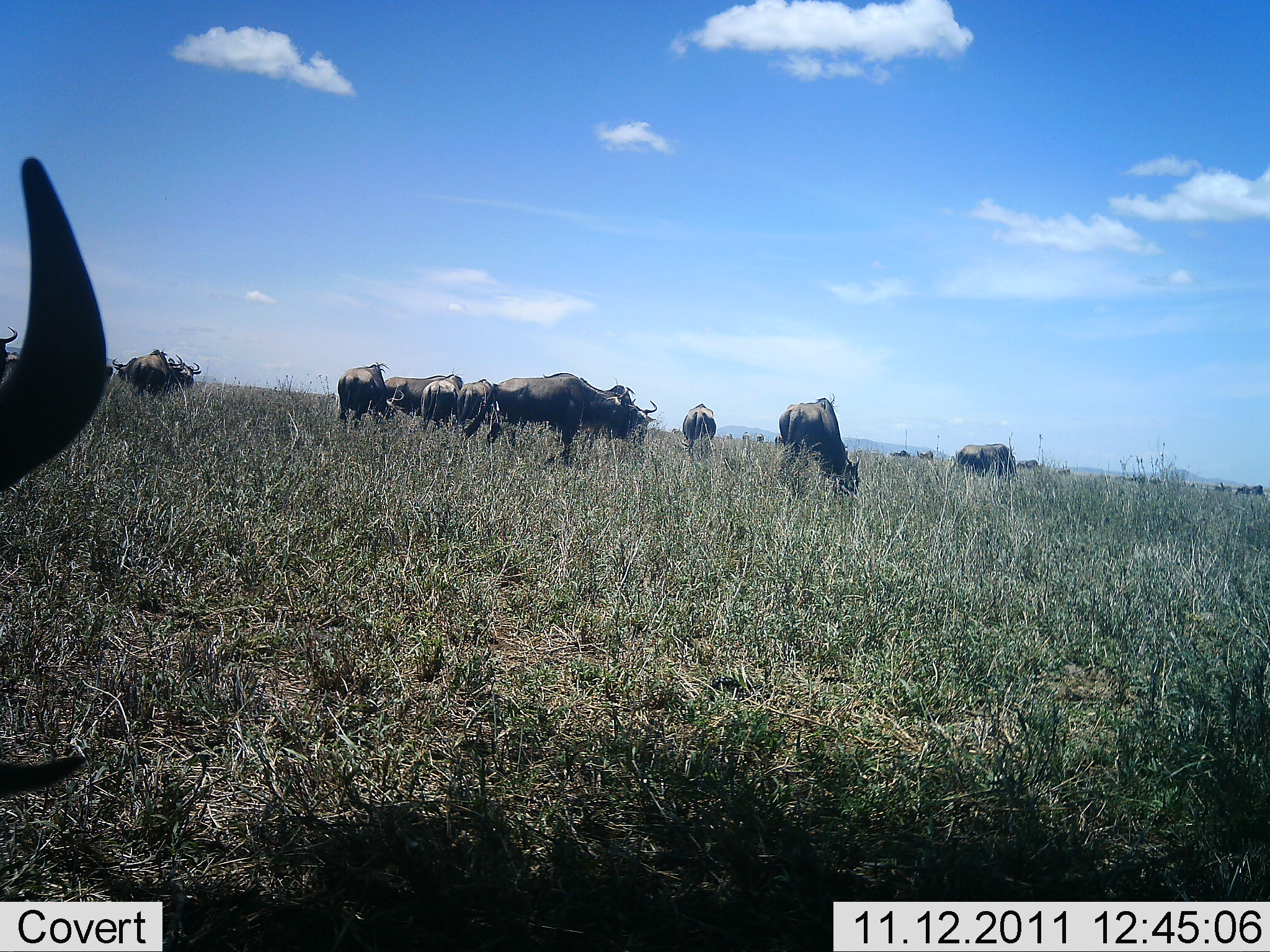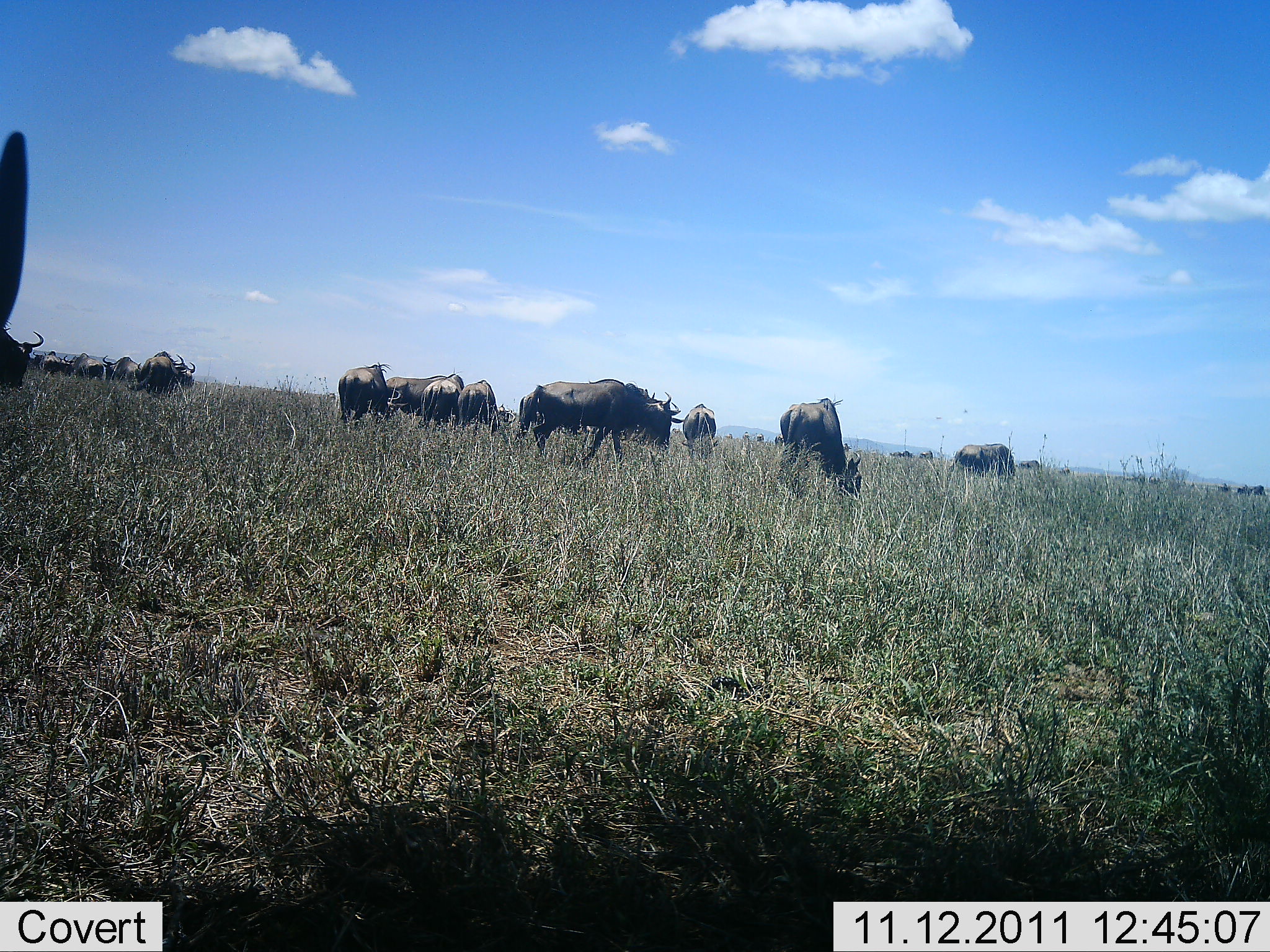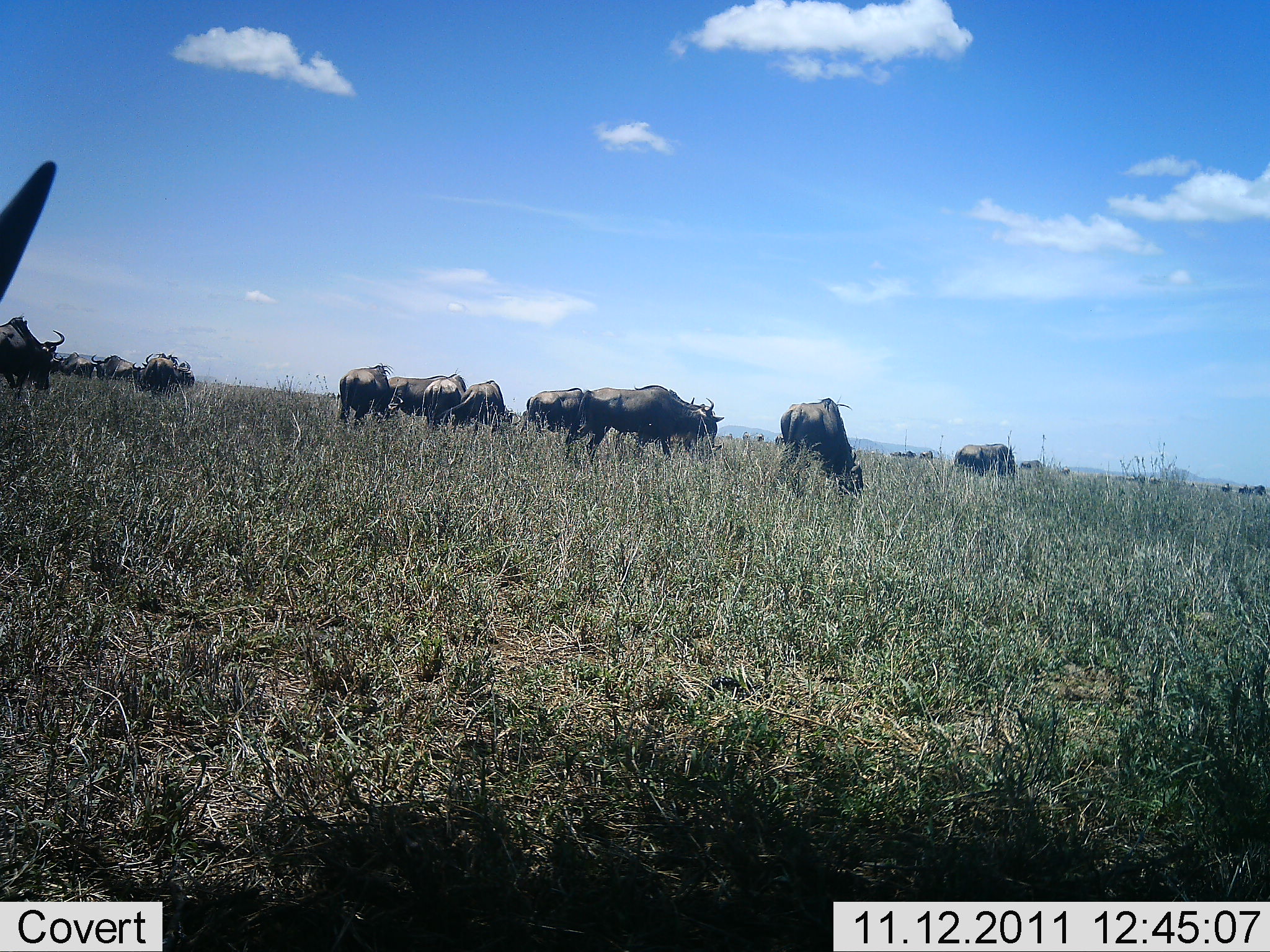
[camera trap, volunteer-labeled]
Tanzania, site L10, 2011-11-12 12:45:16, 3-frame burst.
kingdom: Animalia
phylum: Chordata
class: Mammalia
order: Artiodactyla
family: Bovidae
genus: Connochaetes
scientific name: Connochaetes taurinus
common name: blue wildebeest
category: wildebeest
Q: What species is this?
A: Wildebeest (blue wildebeest) (Connochaetes taurinus).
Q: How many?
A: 11-50.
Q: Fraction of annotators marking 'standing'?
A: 42%.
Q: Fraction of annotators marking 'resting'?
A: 8%.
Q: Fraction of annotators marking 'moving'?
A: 50%.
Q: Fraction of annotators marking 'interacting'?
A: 8%.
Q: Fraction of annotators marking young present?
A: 0%.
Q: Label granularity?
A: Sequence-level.